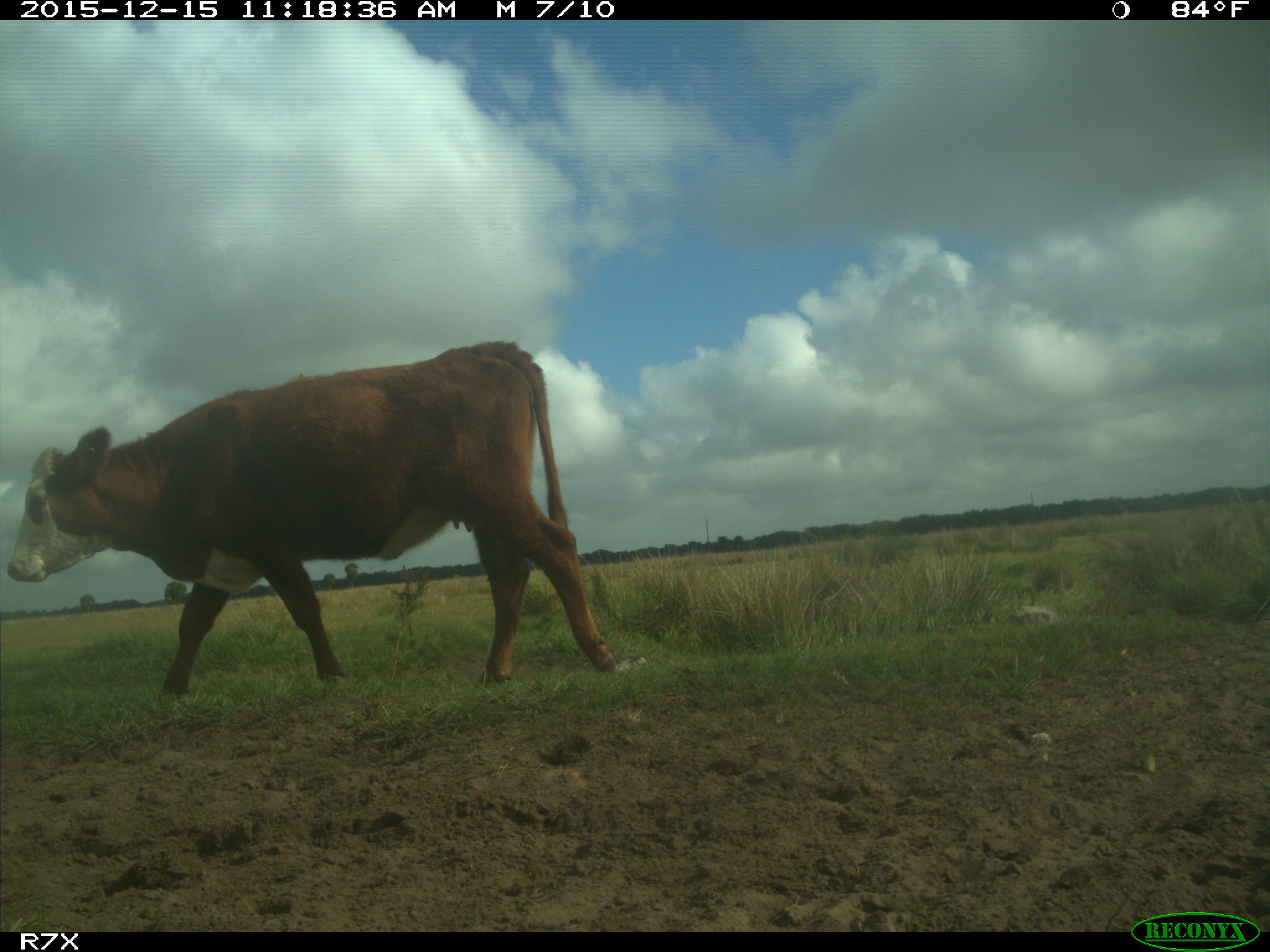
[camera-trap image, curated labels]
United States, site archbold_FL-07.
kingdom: Animalia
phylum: Chordata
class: Mammalia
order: Artiodactyla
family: Bovidae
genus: Bos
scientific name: Bos taurus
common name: domestic cow